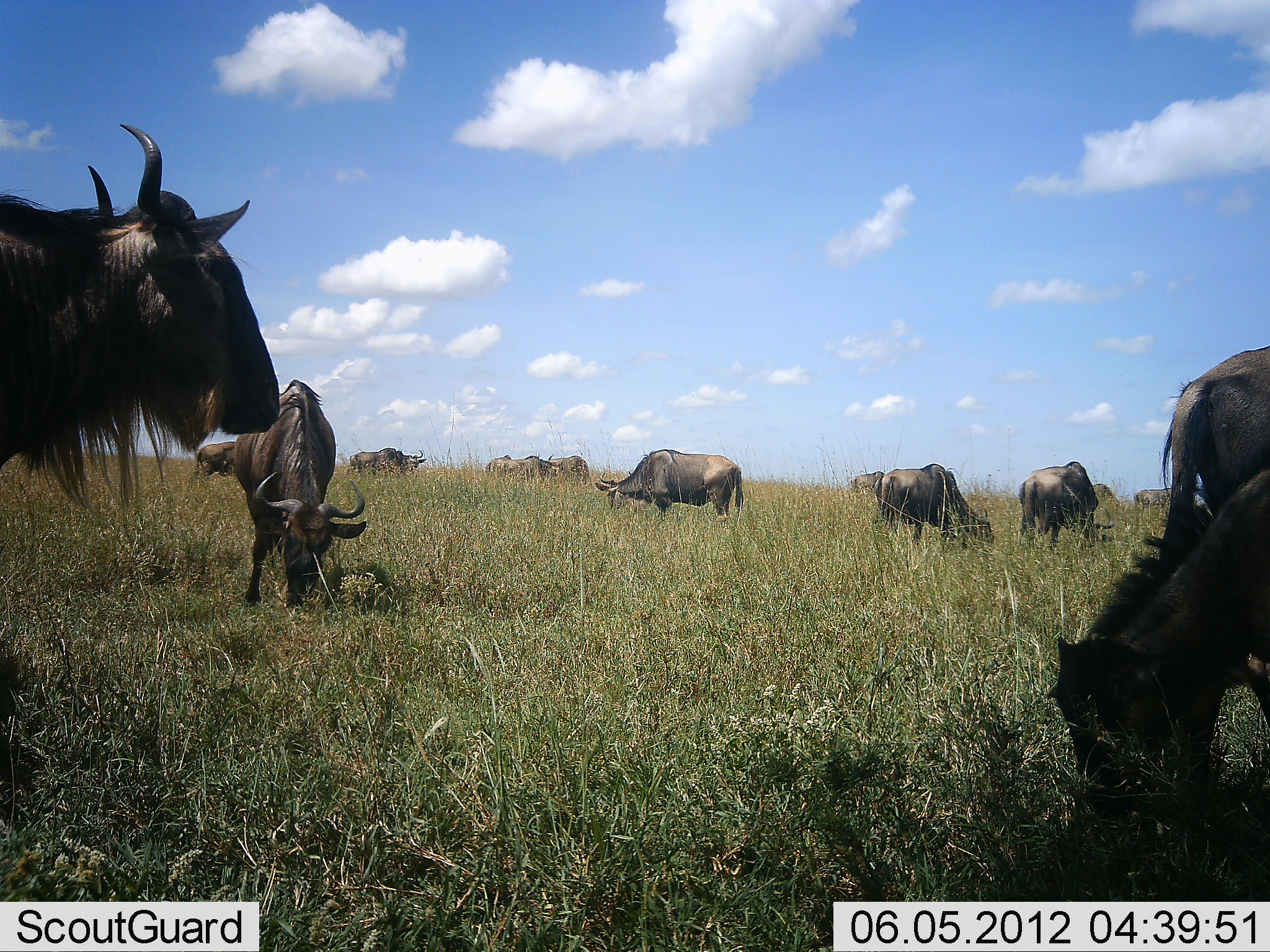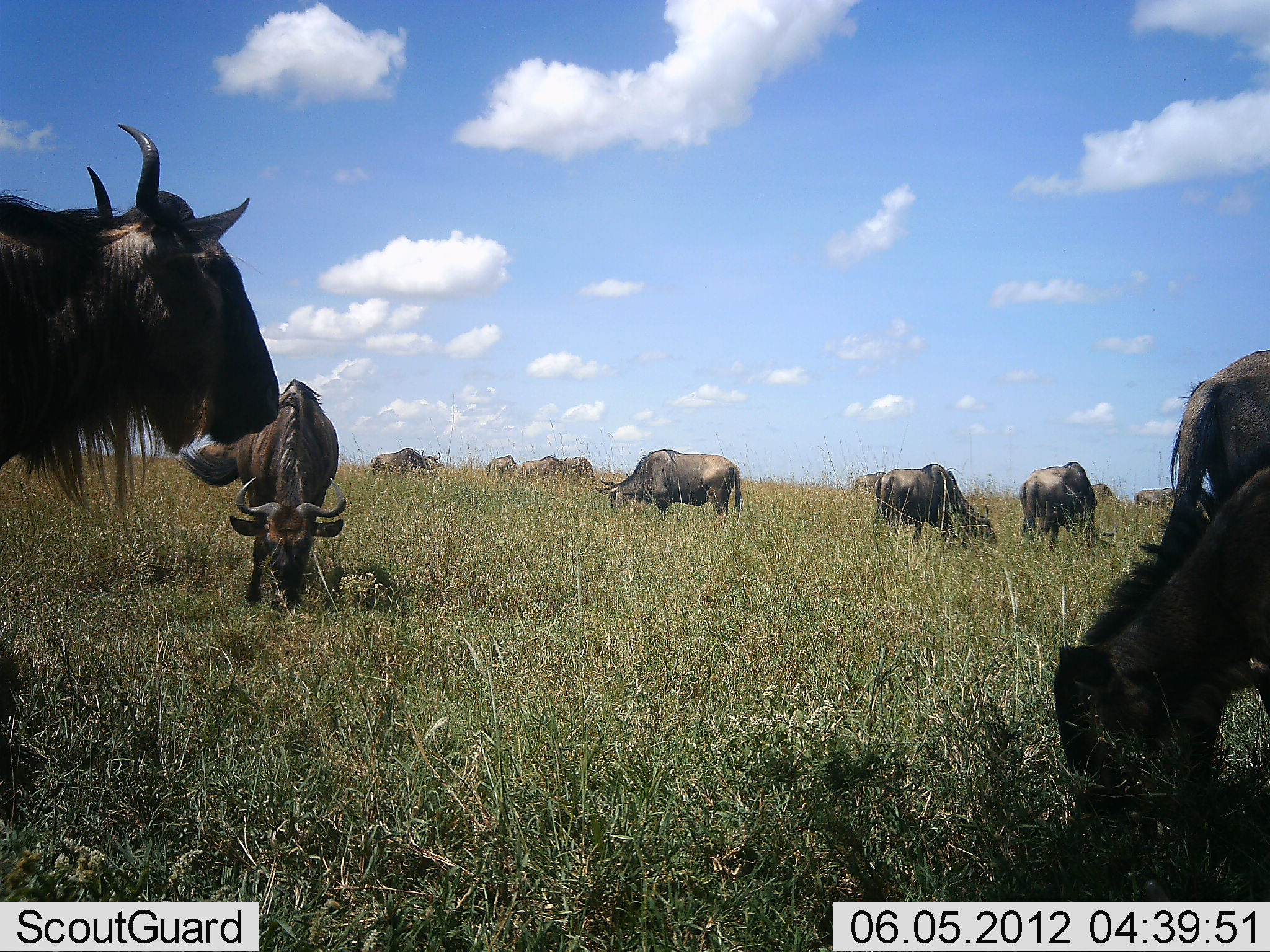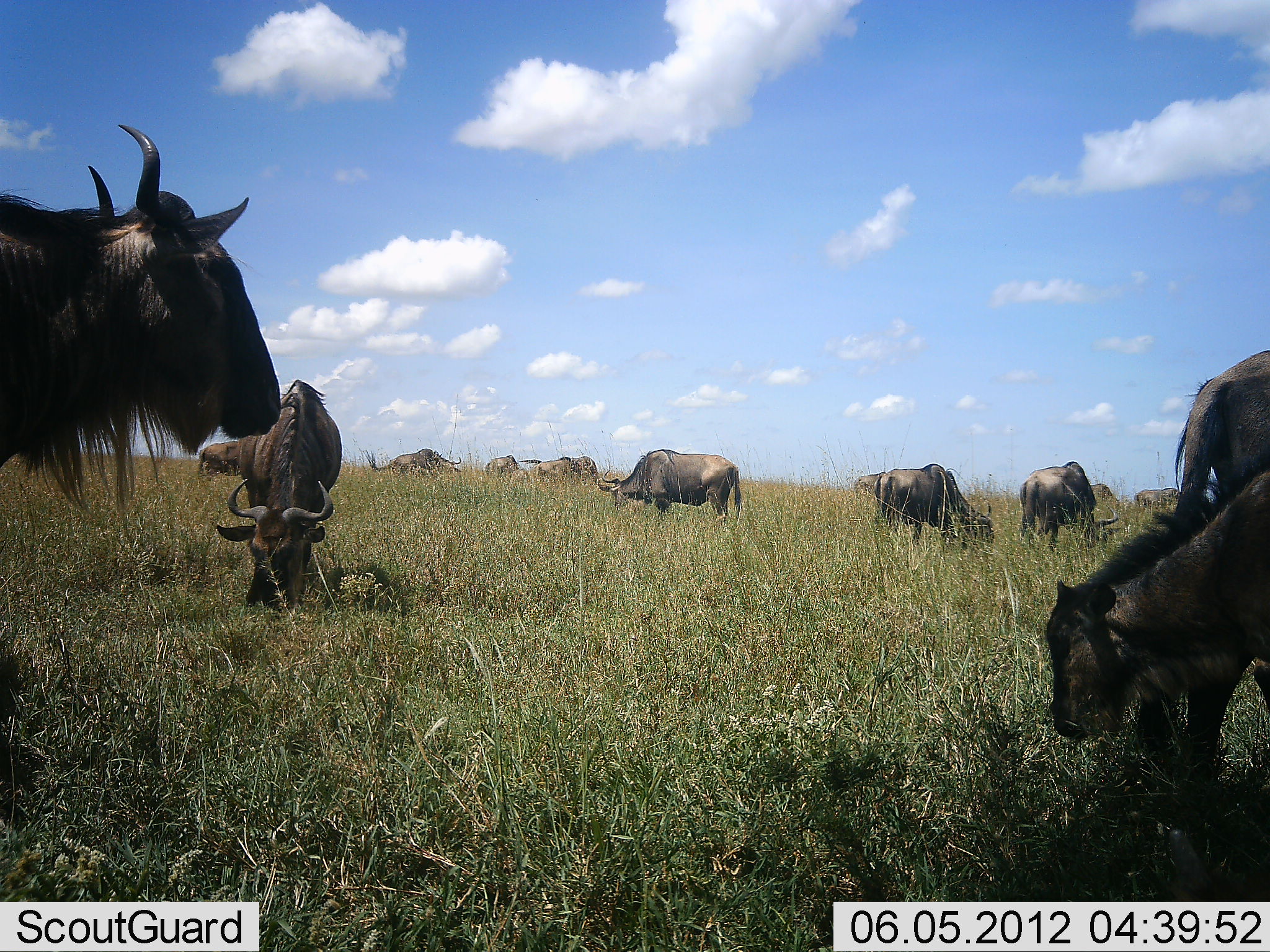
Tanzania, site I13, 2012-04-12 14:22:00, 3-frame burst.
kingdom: Animalia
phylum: Chordata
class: Mammalia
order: Artiodactyla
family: Bovidae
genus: Connochaetes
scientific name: Connochaetes taurinus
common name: blue wildebeest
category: wildebeest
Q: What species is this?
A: Wildebeest (blue wildebeest) (Connochaetes taurinus).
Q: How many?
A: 11-50.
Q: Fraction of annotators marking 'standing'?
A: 73%.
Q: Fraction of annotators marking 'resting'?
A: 9%.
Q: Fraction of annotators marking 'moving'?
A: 27%.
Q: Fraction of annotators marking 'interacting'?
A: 0%.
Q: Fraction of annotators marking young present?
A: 23%.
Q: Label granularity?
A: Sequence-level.